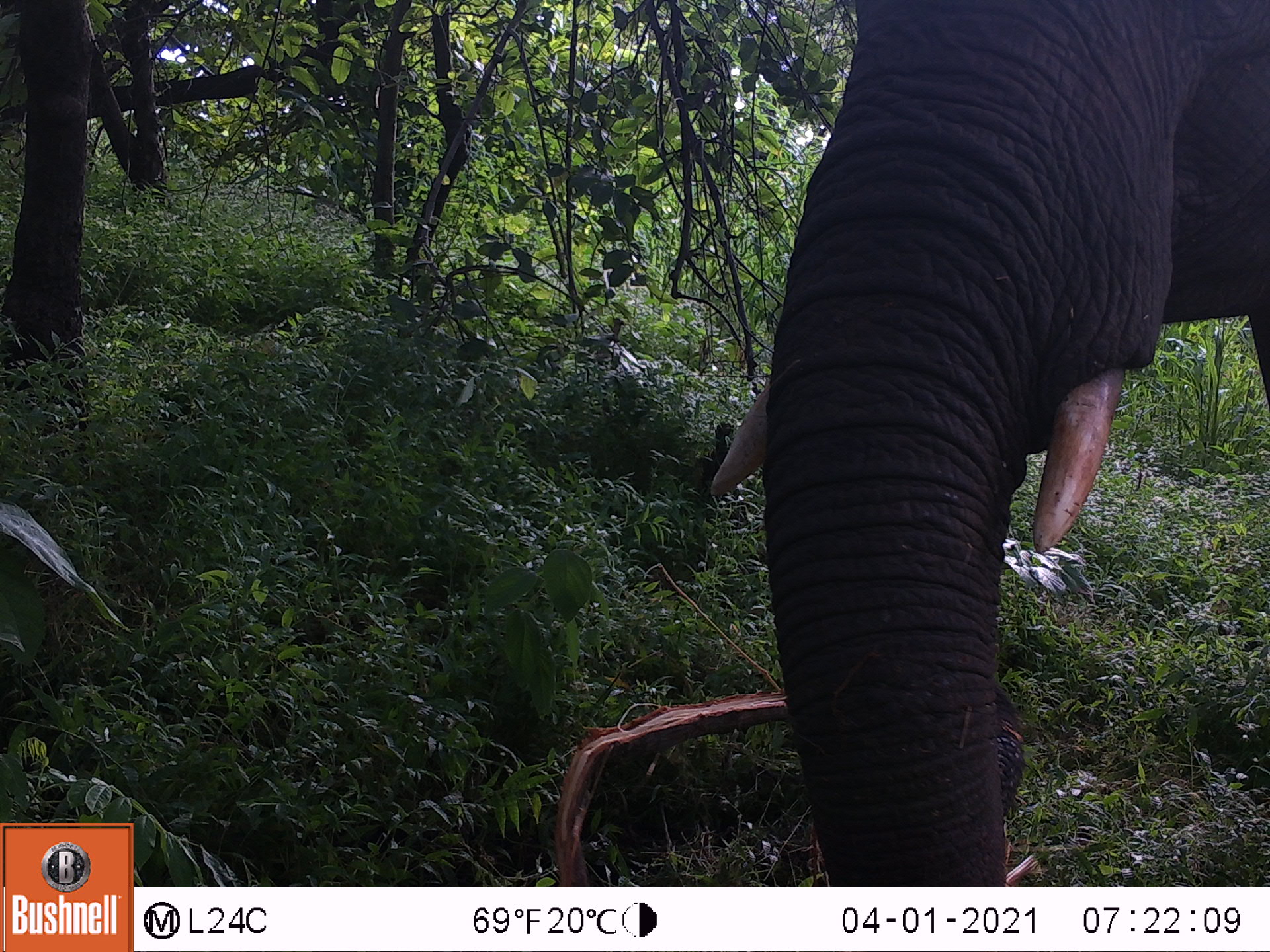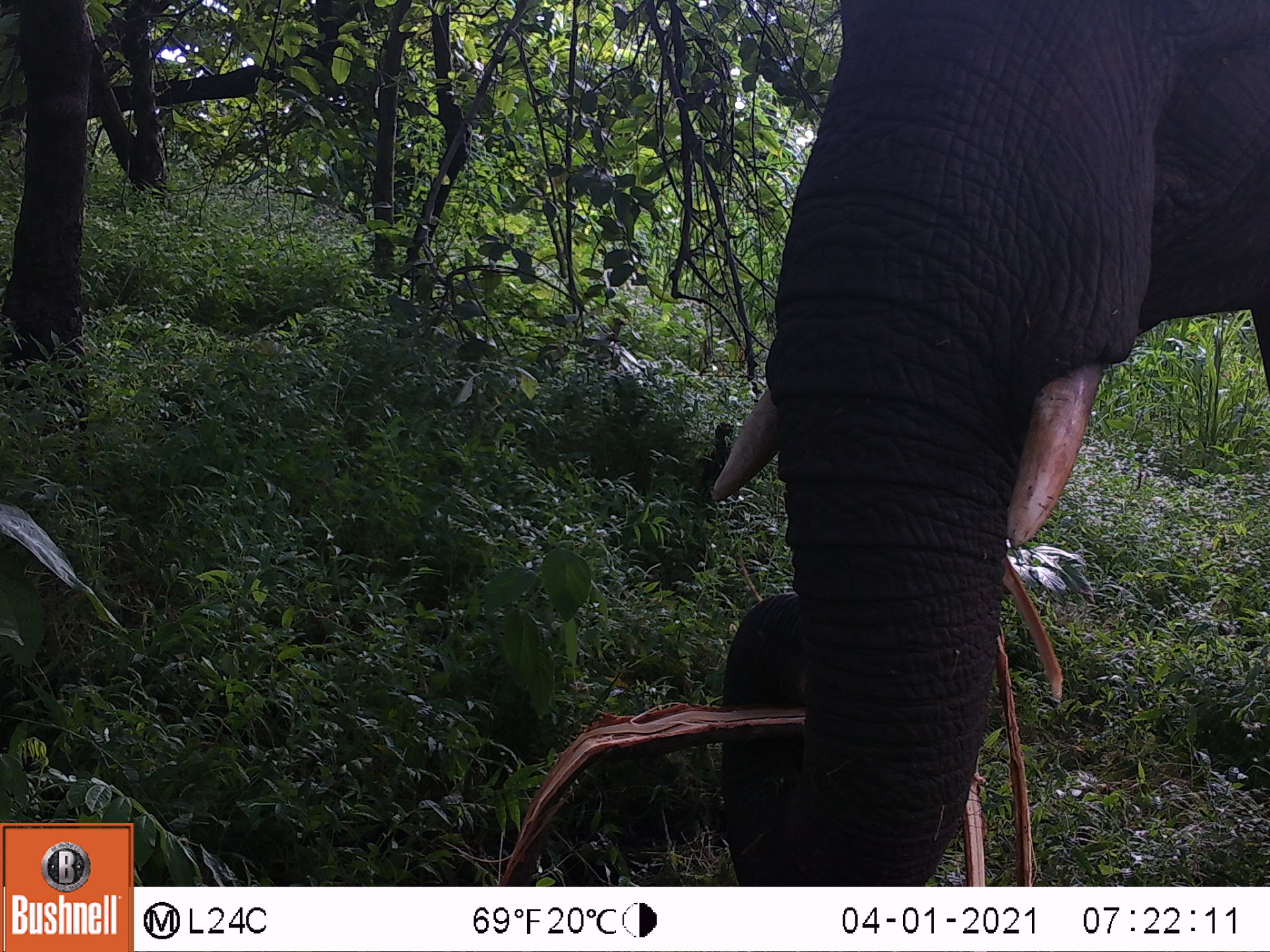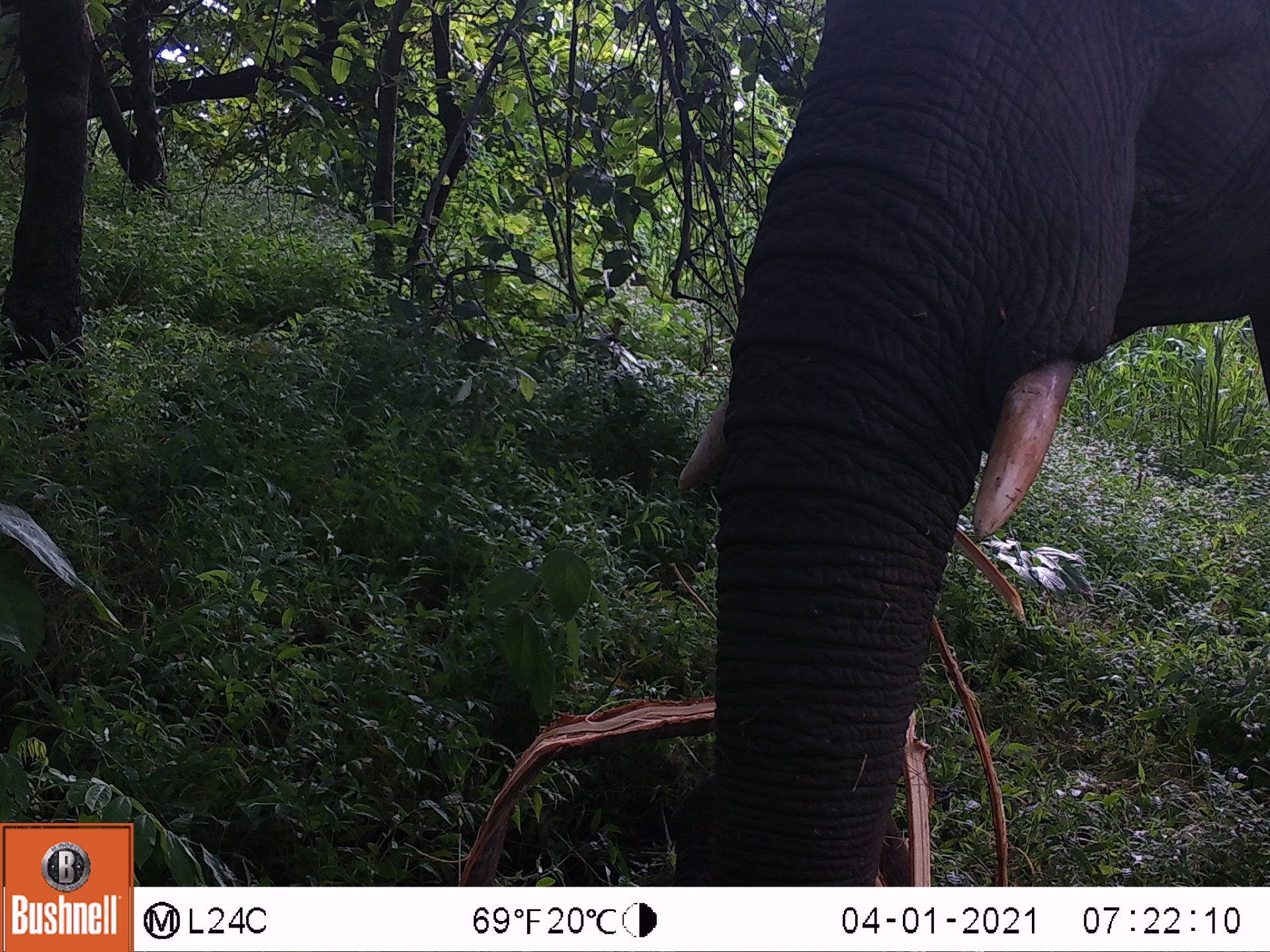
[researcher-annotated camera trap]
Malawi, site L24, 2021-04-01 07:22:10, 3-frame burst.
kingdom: Animalia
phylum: Chordata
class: Mammalia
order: Proboscidea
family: Elephantidae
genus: Loxodonta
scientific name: Loxodonta africana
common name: african savanna elephant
African savanna elephant (Loxodonta africana), count 1.